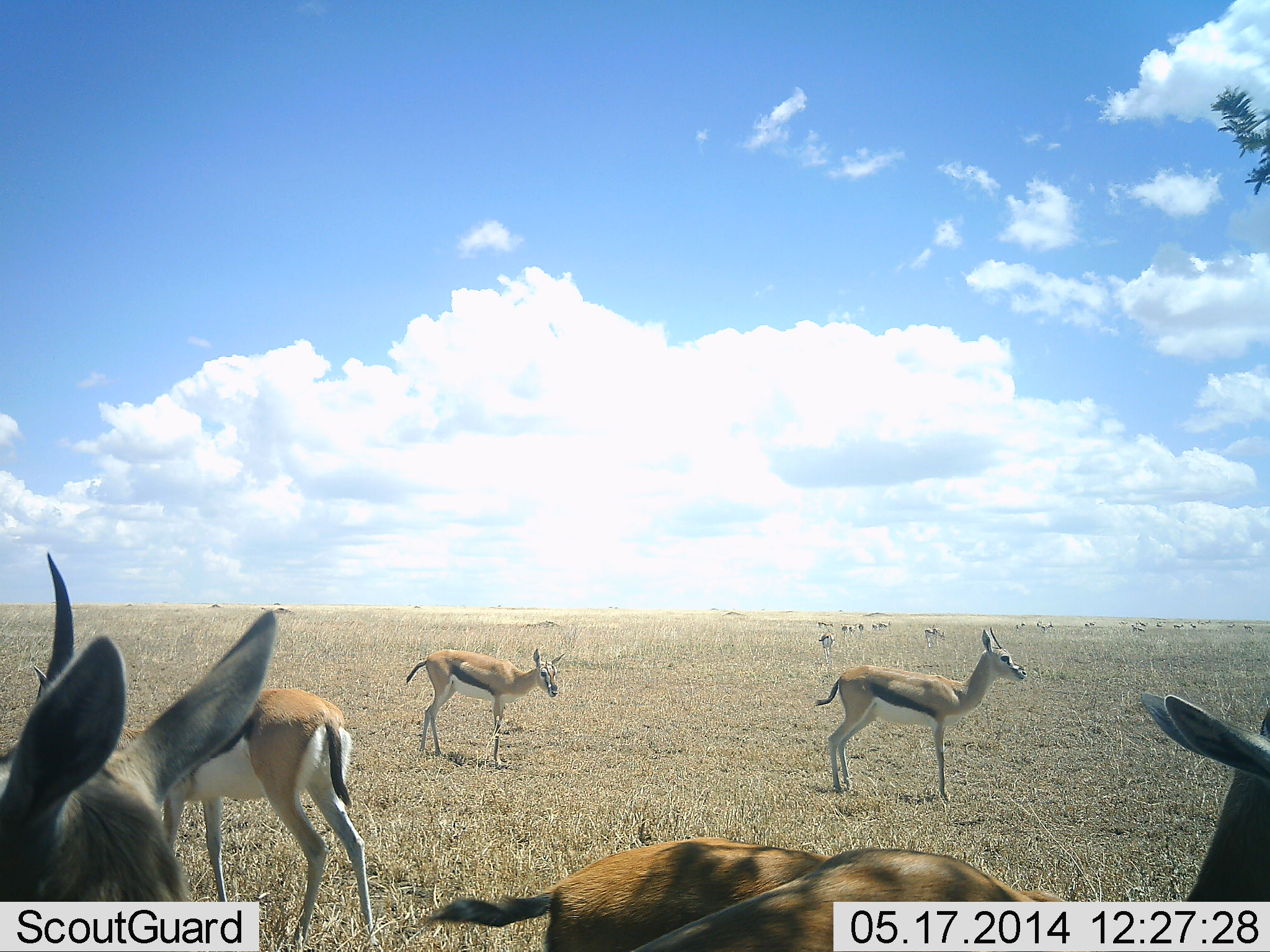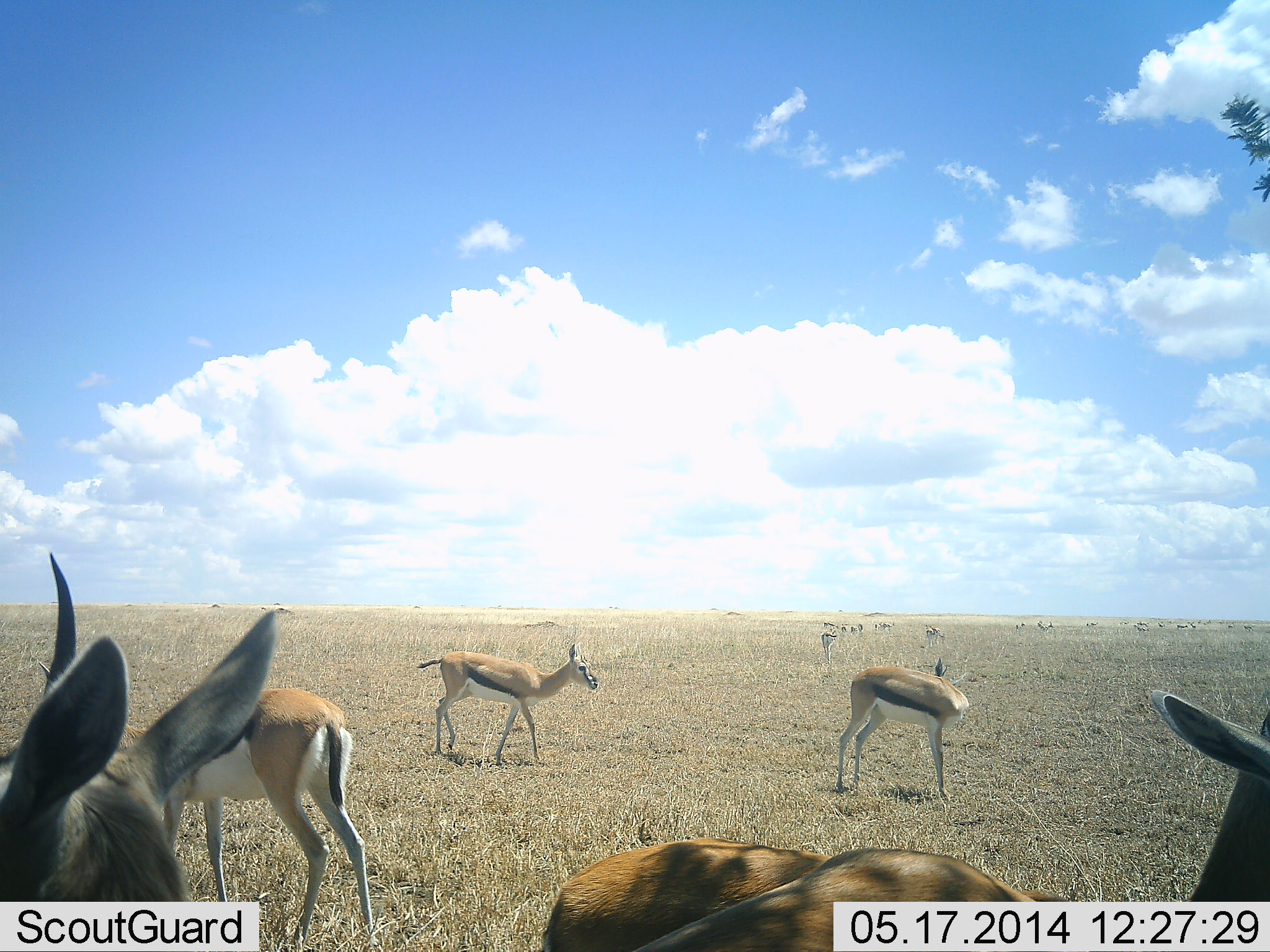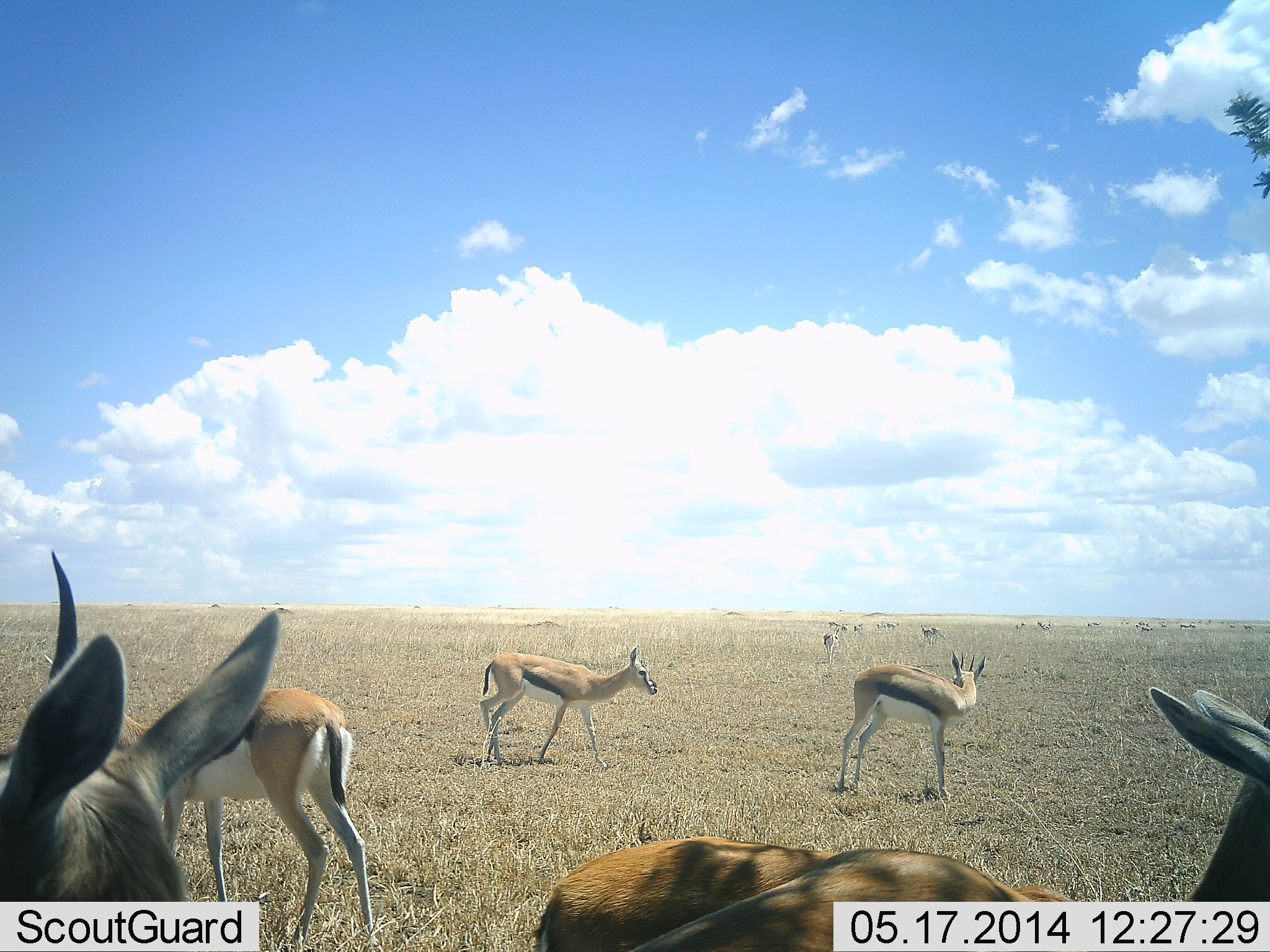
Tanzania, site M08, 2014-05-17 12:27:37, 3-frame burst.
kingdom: Animalia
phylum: Chordata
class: Mammalia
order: Artiodactyla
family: Bovidae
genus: Eudorcas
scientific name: Eudorcas thomsonii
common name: thomson's gazelle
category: gazellethomsons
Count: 11-50.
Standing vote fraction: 90%.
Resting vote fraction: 10%.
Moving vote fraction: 40%.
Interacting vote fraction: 0%.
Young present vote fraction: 0%.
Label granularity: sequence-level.